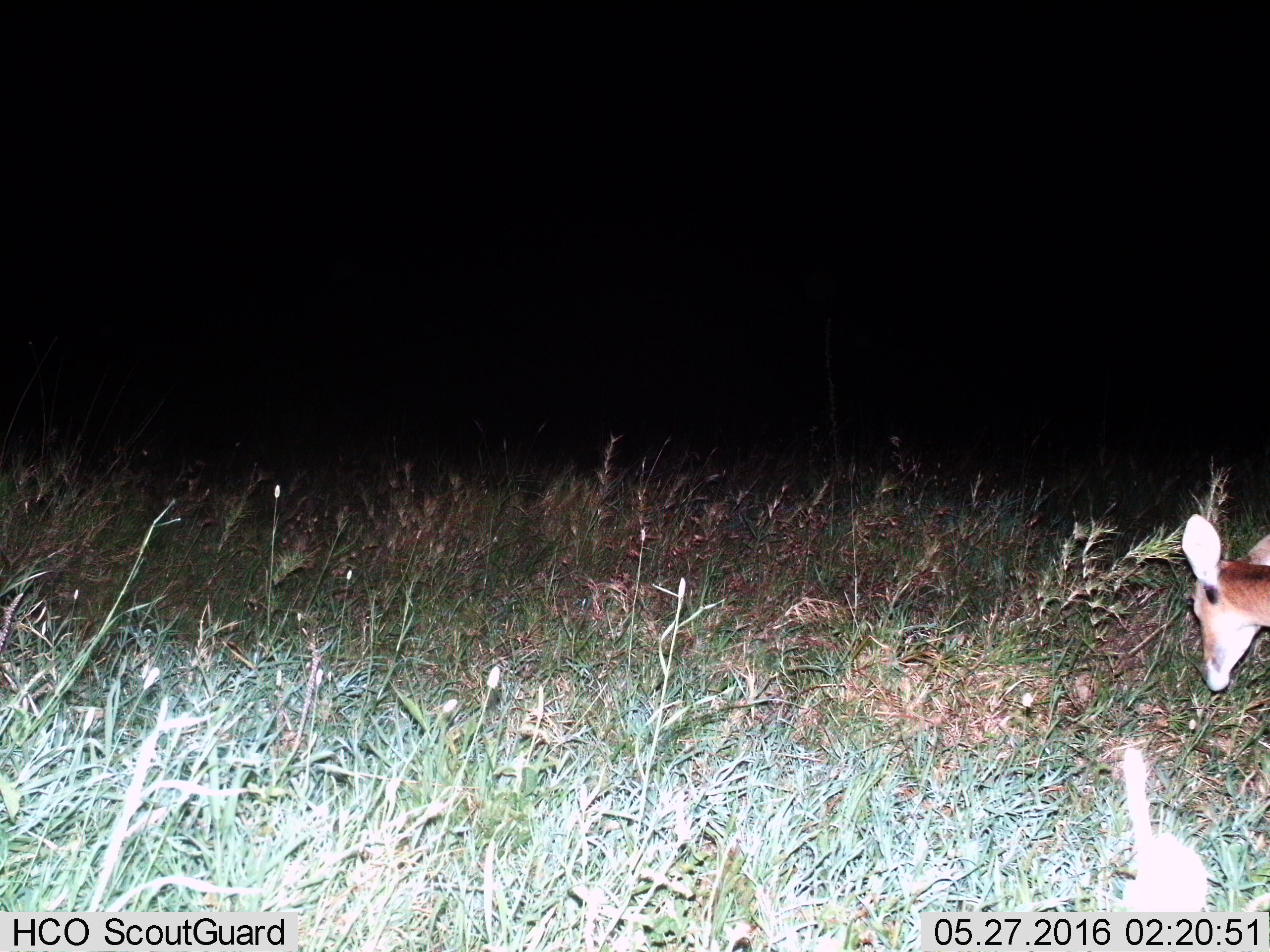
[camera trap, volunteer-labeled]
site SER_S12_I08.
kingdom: Animalia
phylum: Chordata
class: Mammalia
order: Artiodactyla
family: Bovidae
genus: Redunca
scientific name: Redunca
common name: reedbuck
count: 1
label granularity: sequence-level